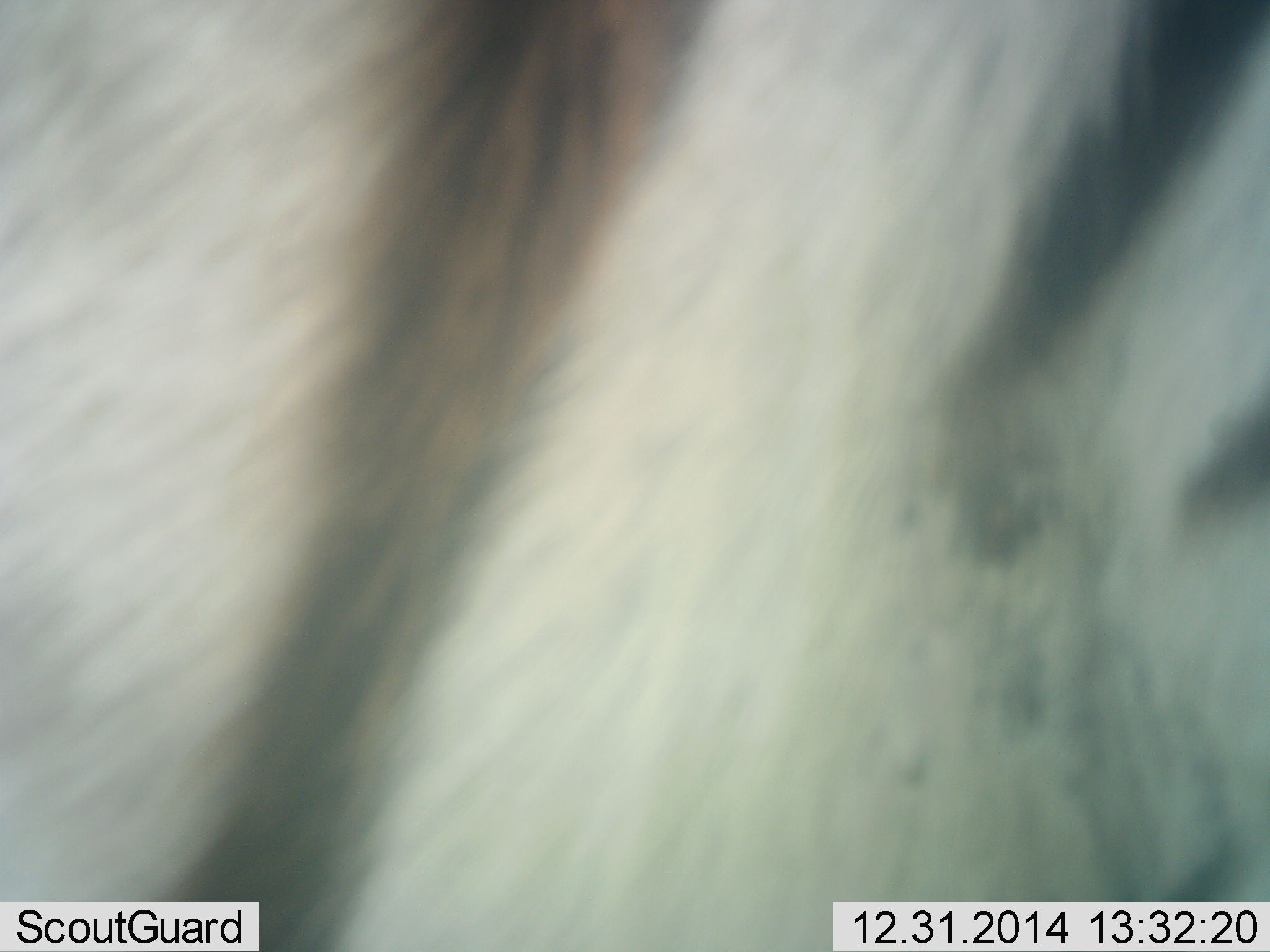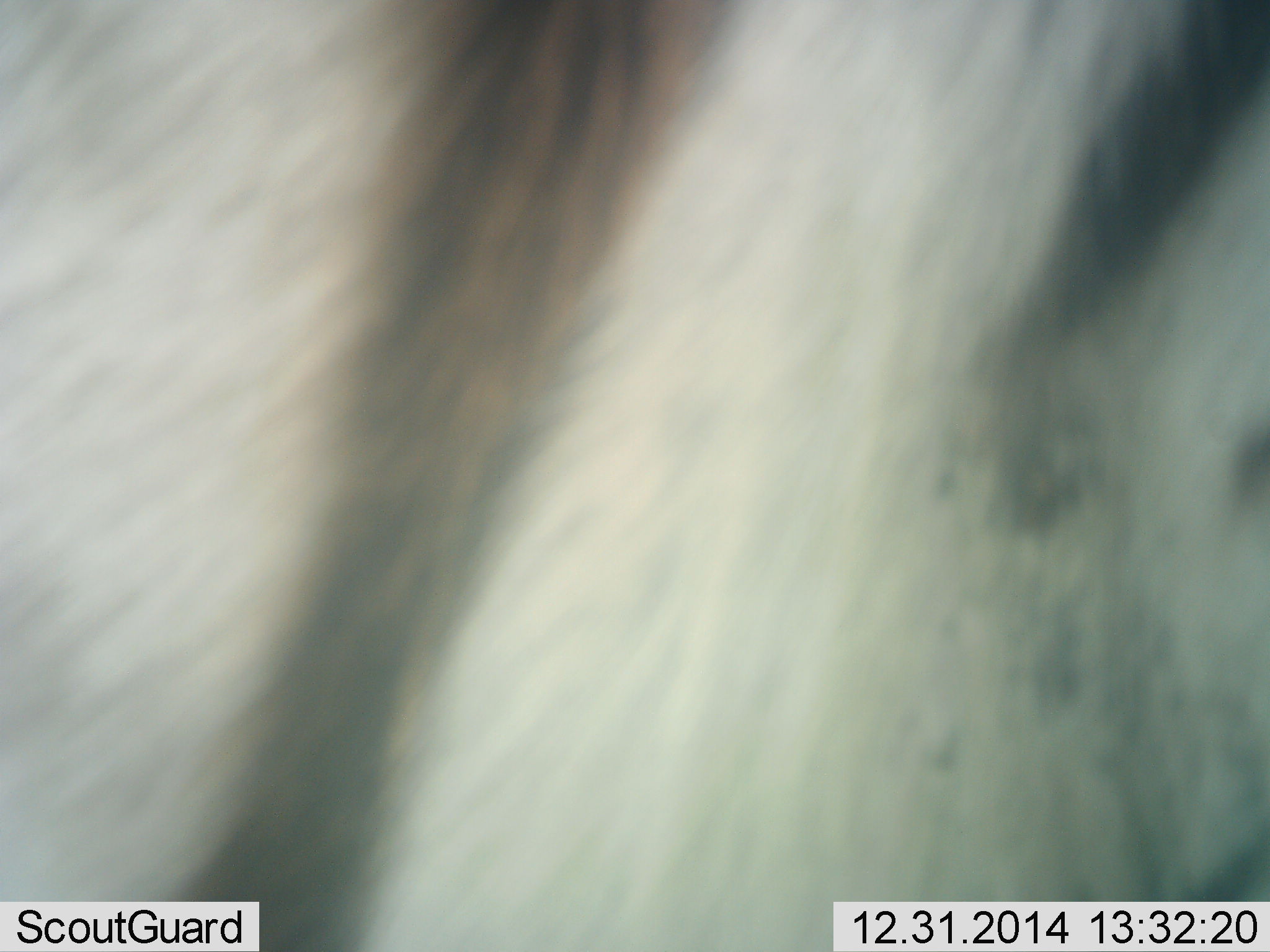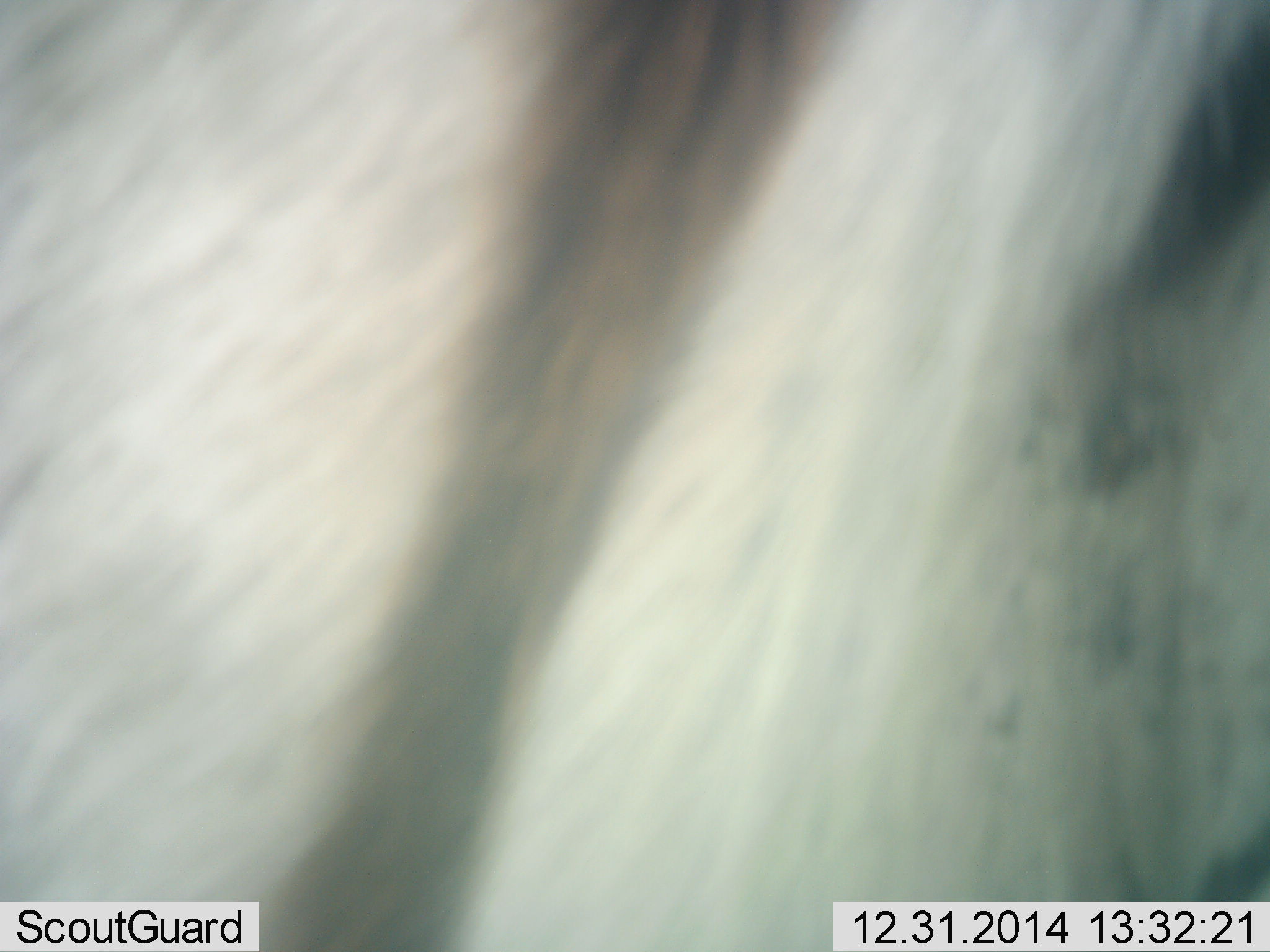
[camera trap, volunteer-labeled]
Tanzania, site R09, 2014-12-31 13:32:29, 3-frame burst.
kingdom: Animalia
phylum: Chordata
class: Mammalia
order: Perissodactyla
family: Equidae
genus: Equus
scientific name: Equus quagga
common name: plains zebra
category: zebra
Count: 1.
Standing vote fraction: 90%.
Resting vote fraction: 0%.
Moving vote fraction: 10%.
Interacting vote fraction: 0%.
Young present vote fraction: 0%.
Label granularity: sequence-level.